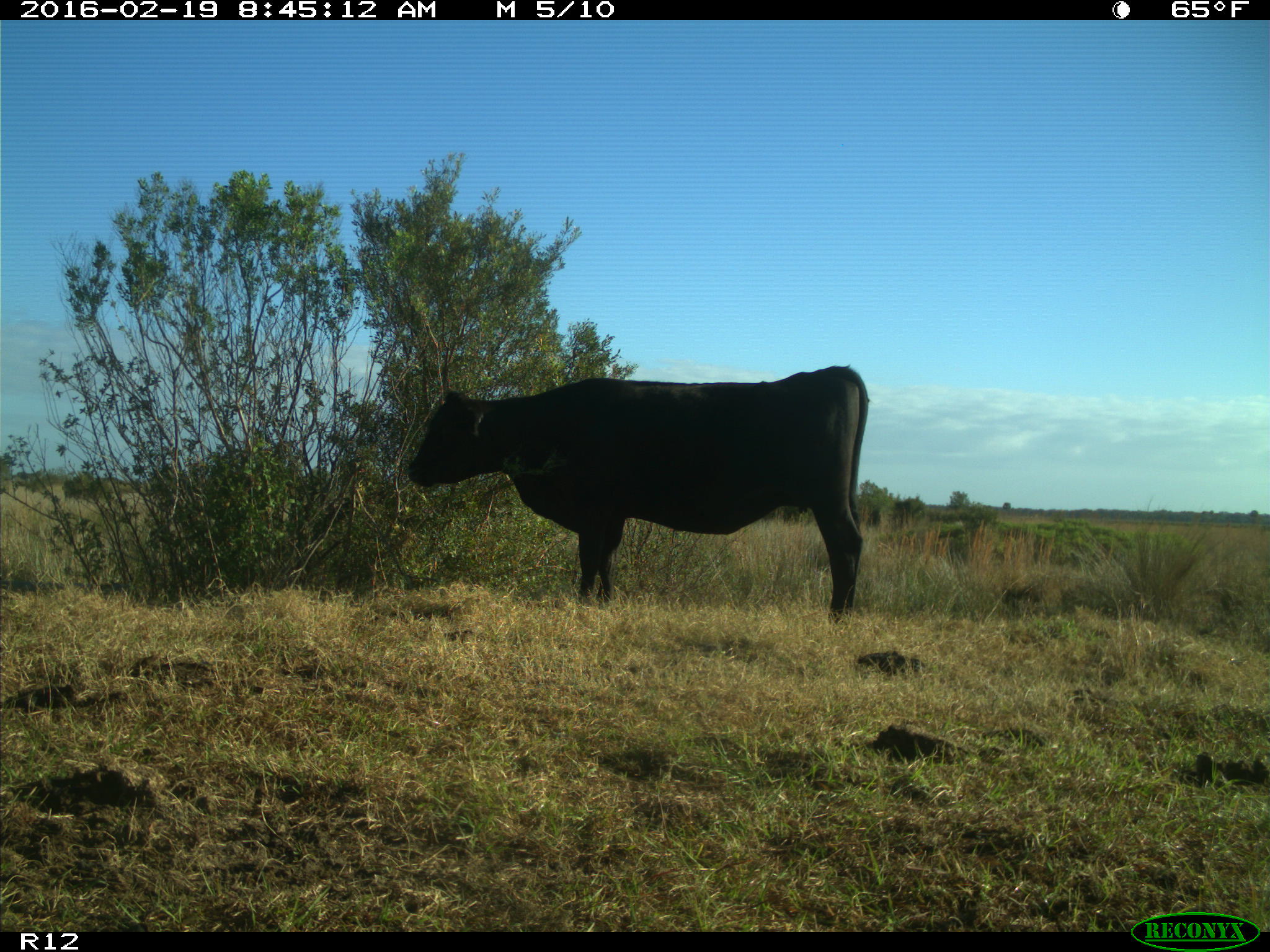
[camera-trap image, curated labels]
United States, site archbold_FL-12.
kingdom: Animalia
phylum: Chordata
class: Mammalia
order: Artiodactyla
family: Bovidae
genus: Bos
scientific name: Bos taurus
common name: domestic cow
Bos taurus (domestic cow).